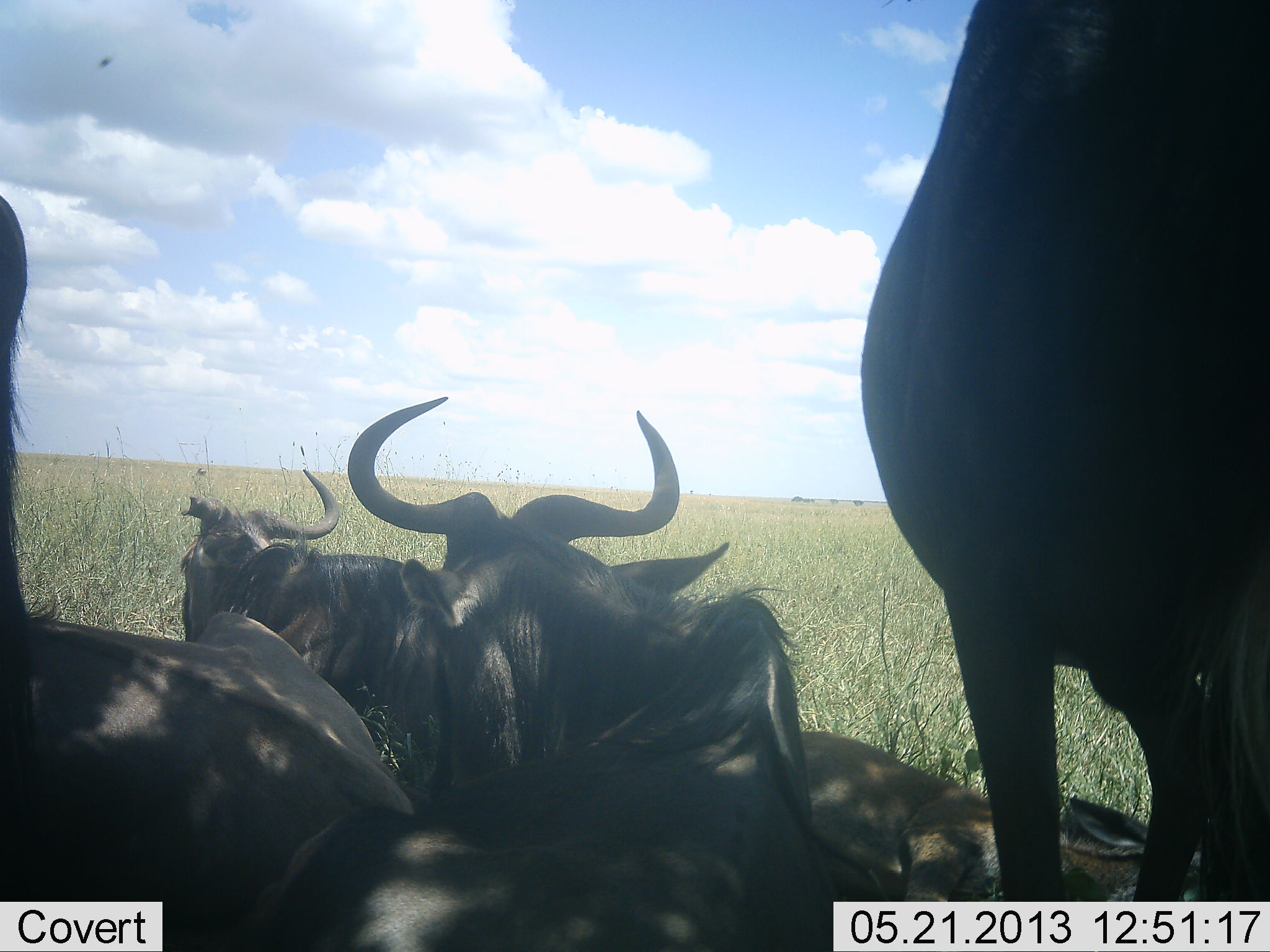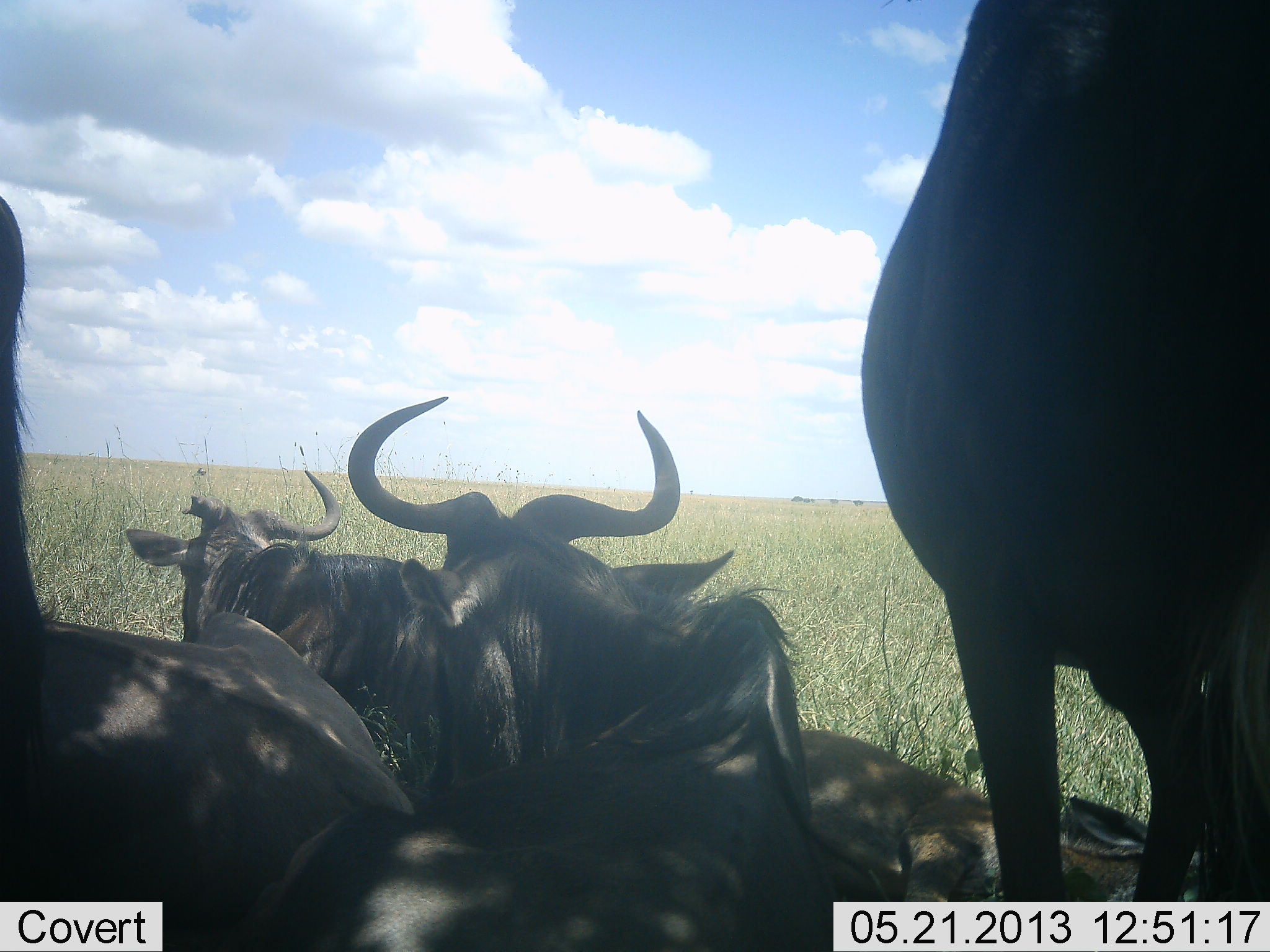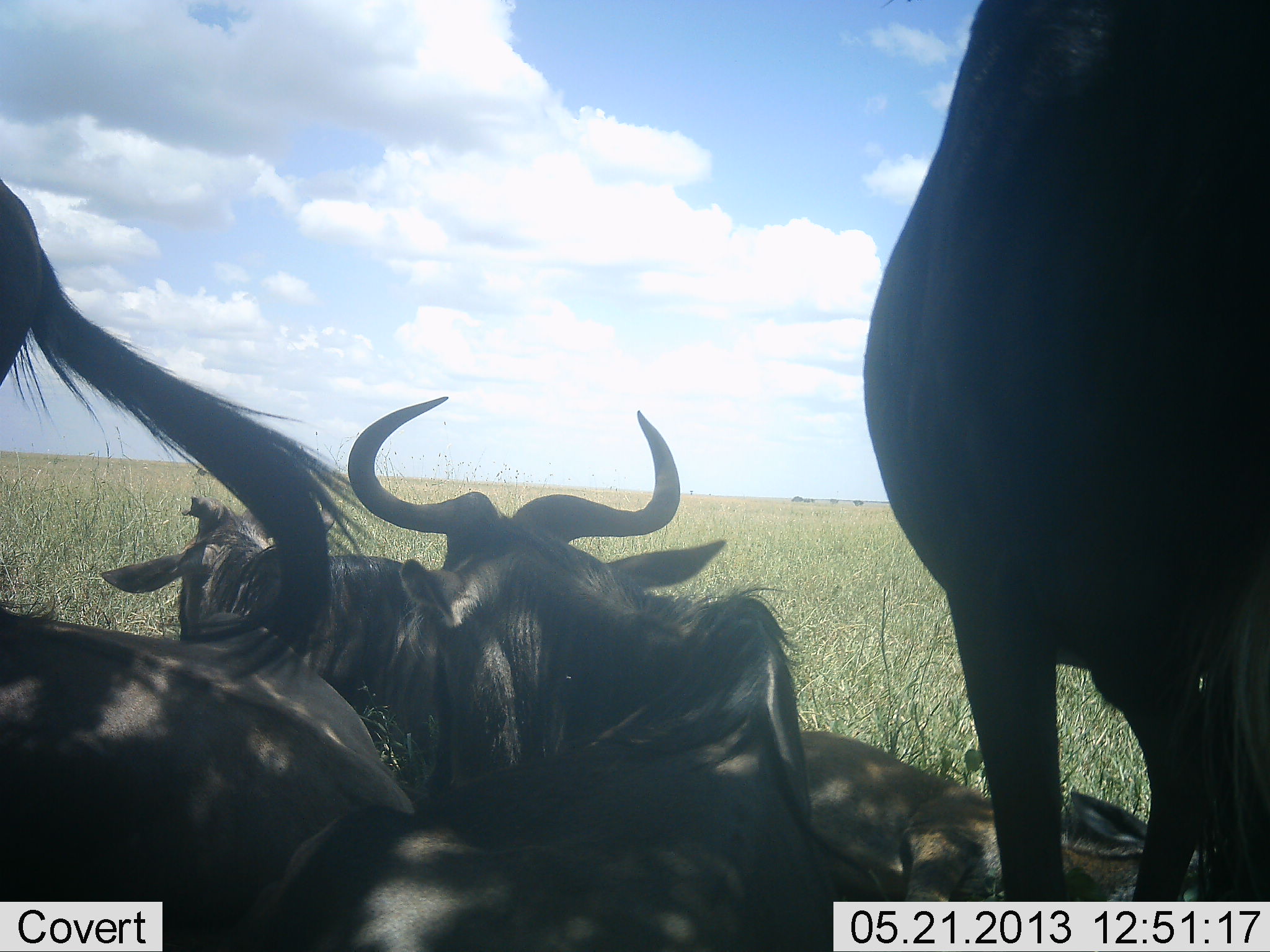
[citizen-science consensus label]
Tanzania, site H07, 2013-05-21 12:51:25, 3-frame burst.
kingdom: Animalia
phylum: Chordata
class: Mammalia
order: Artiodactyla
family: Bovidae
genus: Connochaetes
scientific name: Connochaetes taurinus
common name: blue wildebeest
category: wildebeest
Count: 5.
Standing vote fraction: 57%.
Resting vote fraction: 93%.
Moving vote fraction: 3%.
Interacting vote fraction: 7%.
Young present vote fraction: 3%.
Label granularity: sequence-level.